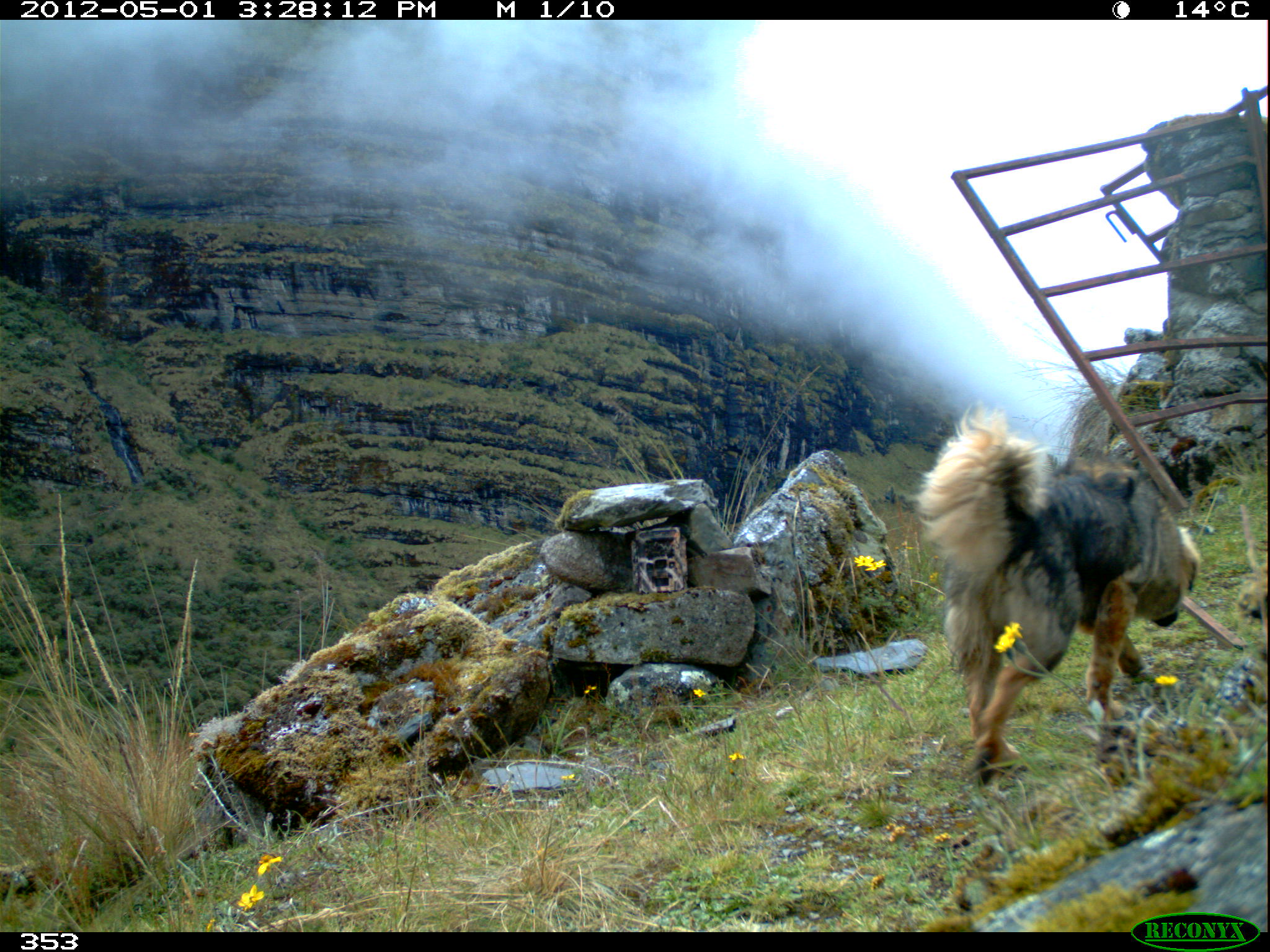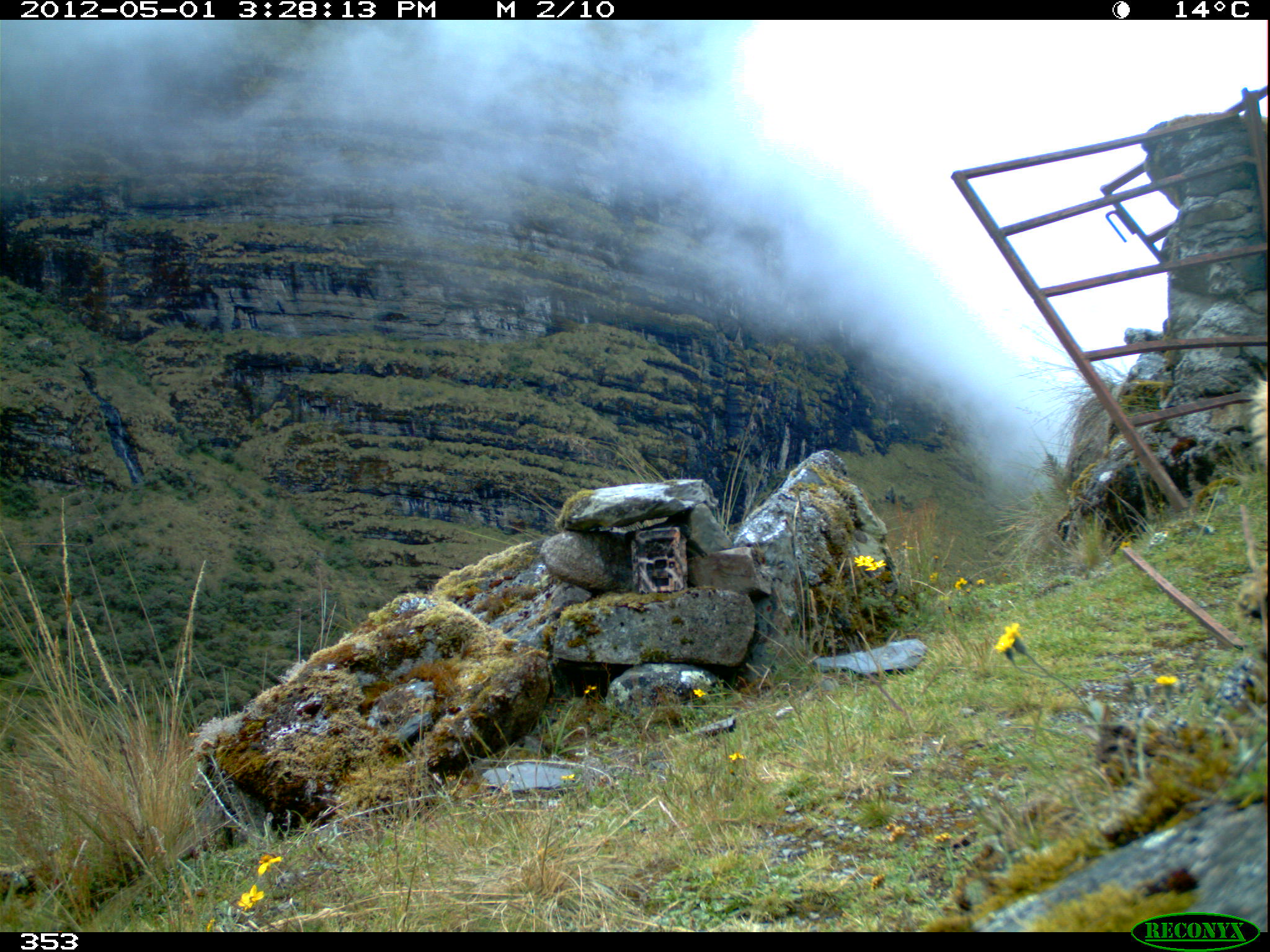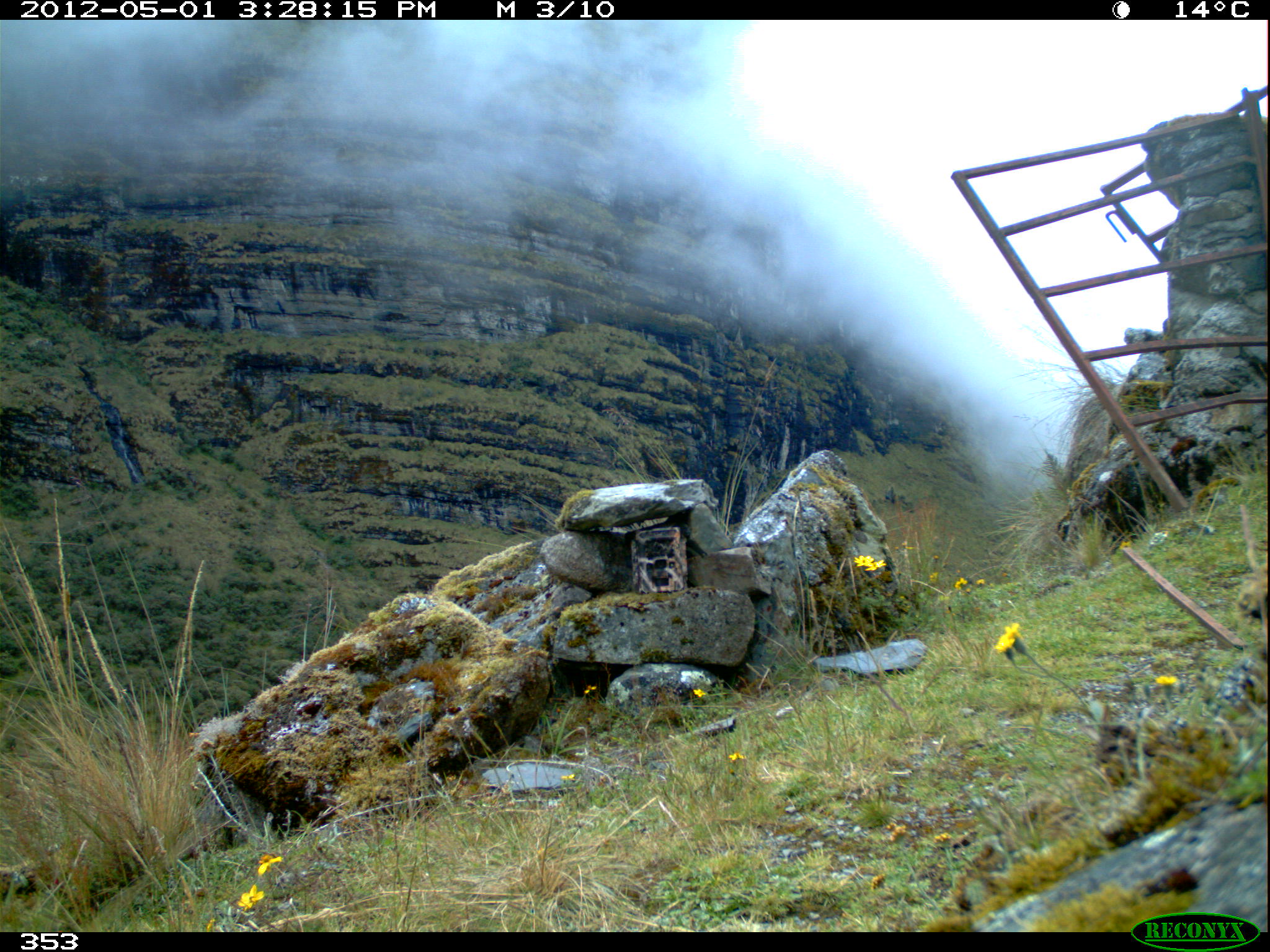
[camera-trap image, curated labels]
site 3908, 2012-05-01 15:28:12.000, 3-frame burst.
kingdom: Animalia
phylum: Chordata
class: Mammalia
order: Carnivora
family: Canidae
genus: Canis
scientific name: Canis familiaris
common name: domestic dog